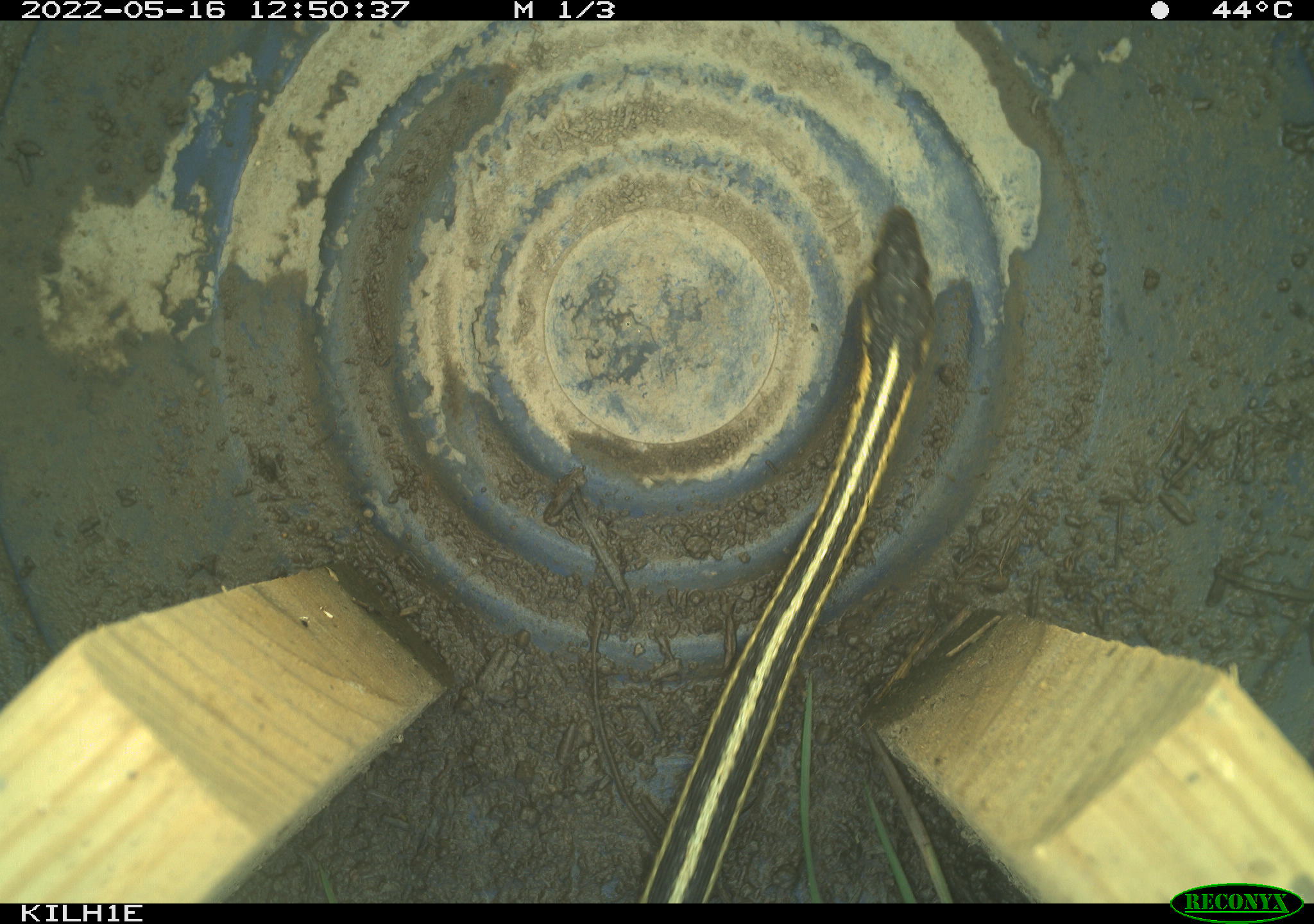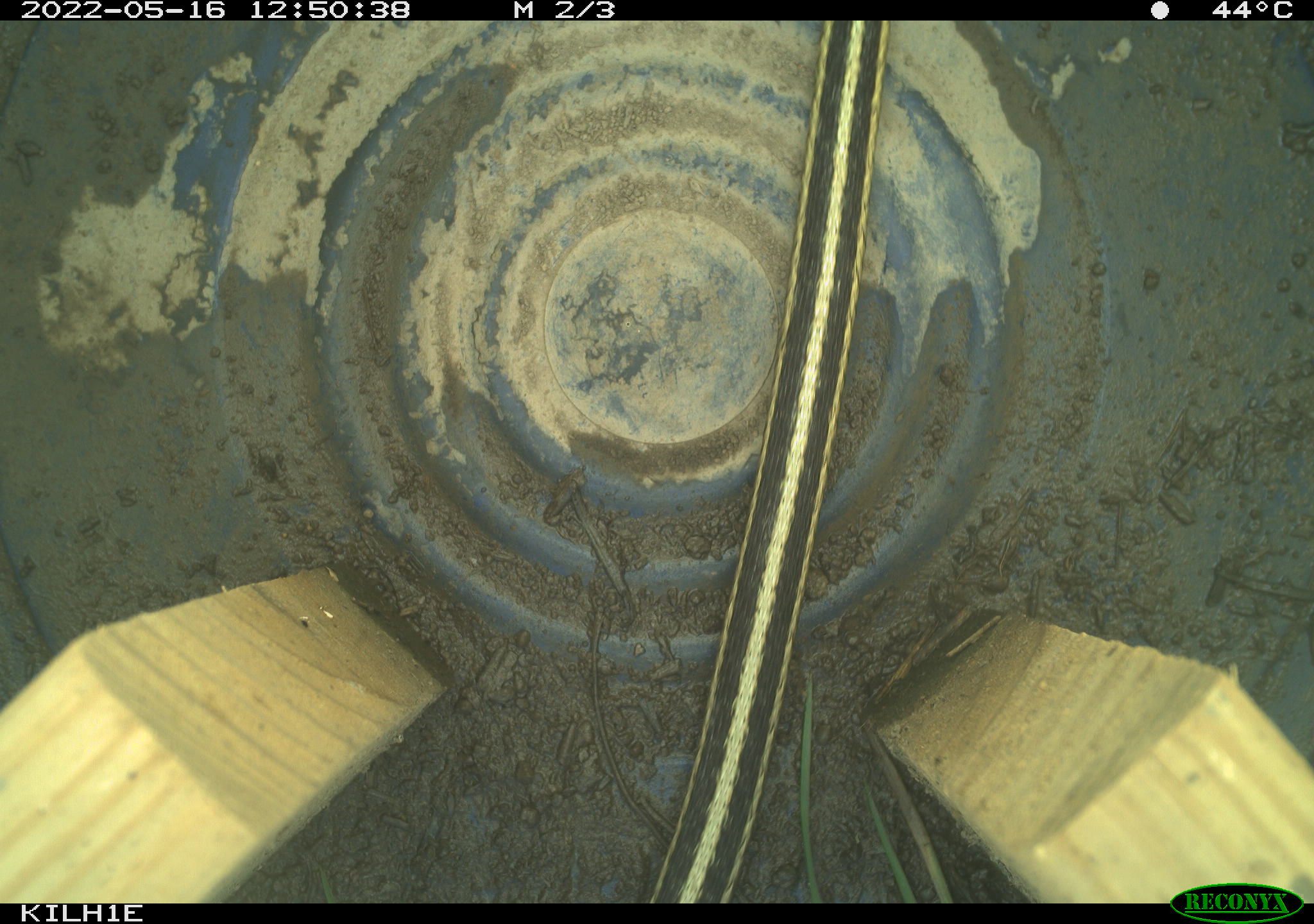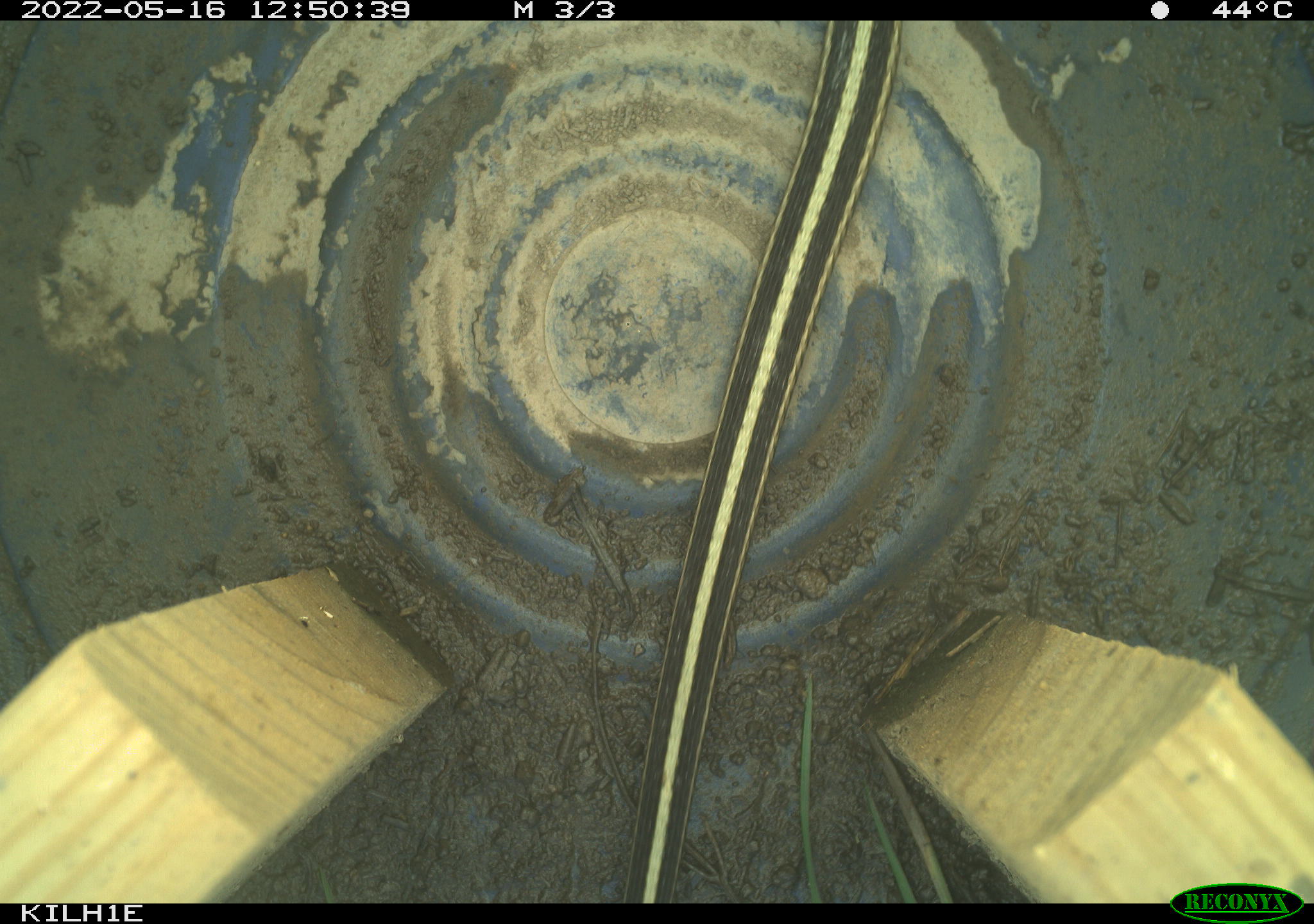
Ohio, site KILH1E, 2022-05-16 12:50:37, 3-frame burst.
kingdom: Animalia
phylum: Chordata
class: Reptilia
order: Squamata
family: Colubridae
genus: Thamnophis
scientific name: Thamnophis sirtalis sirtalis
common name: eastern gartersnake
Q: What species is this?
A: Eastern gartersnake (Thamnophis sirtalis sirtalis).